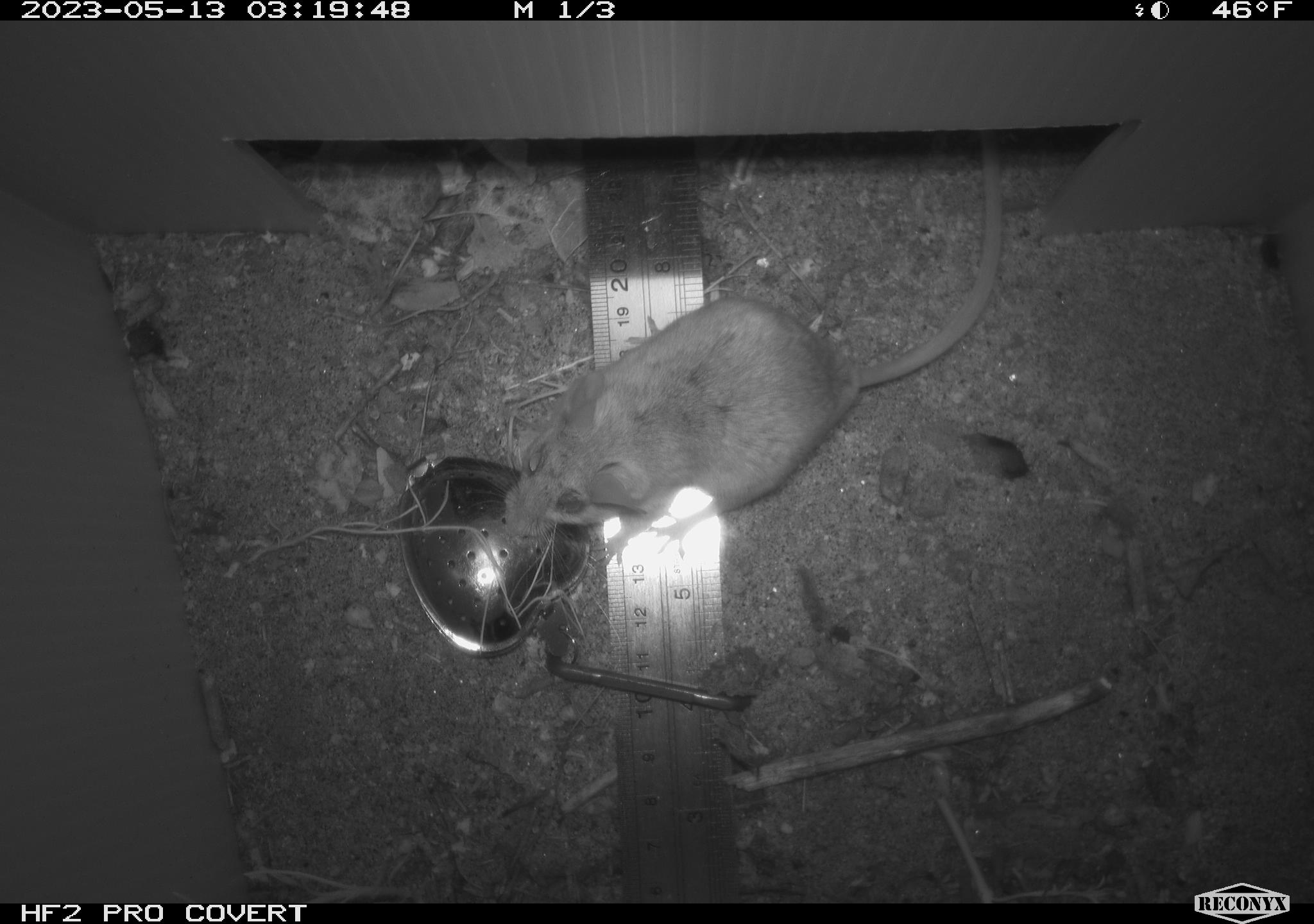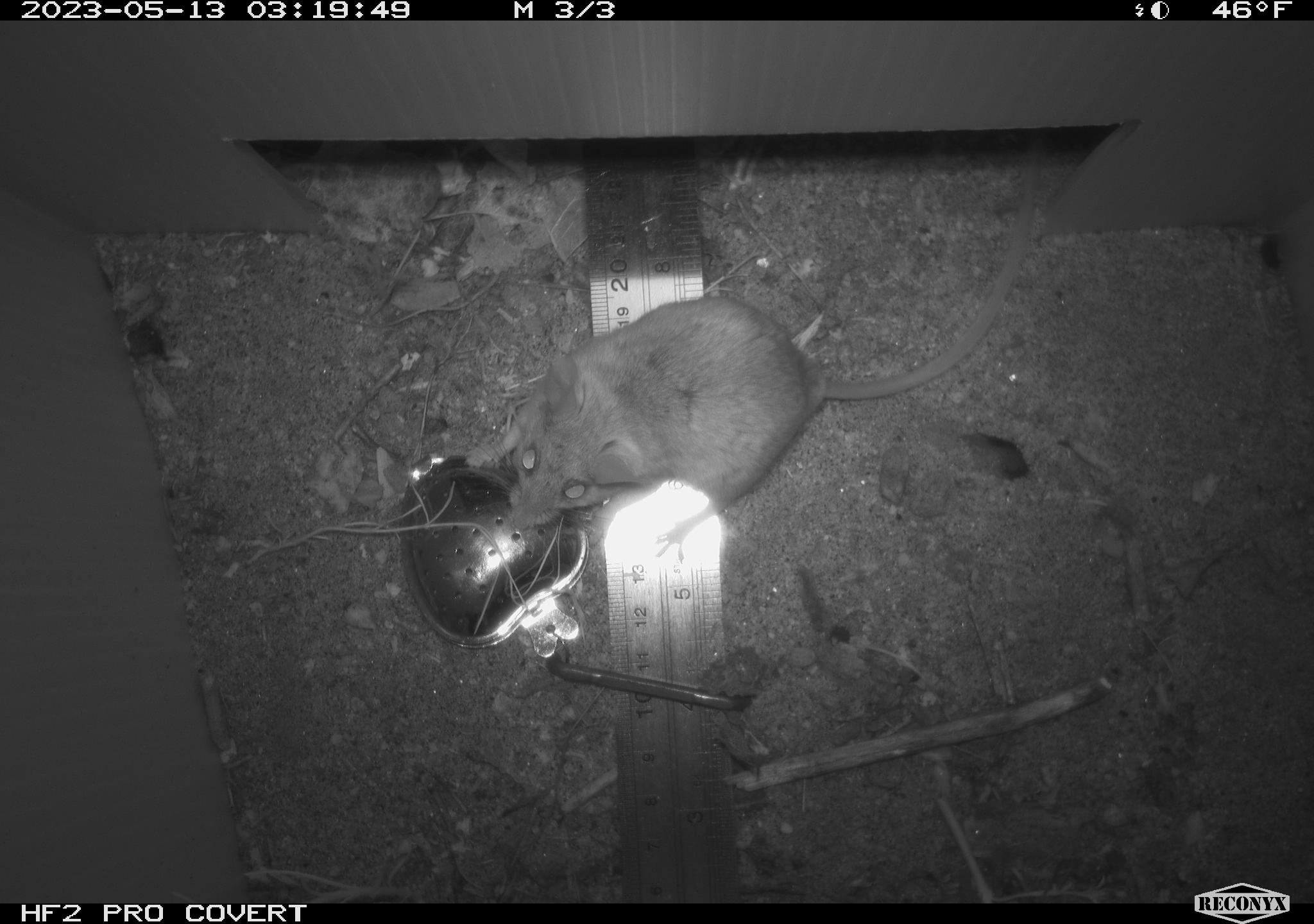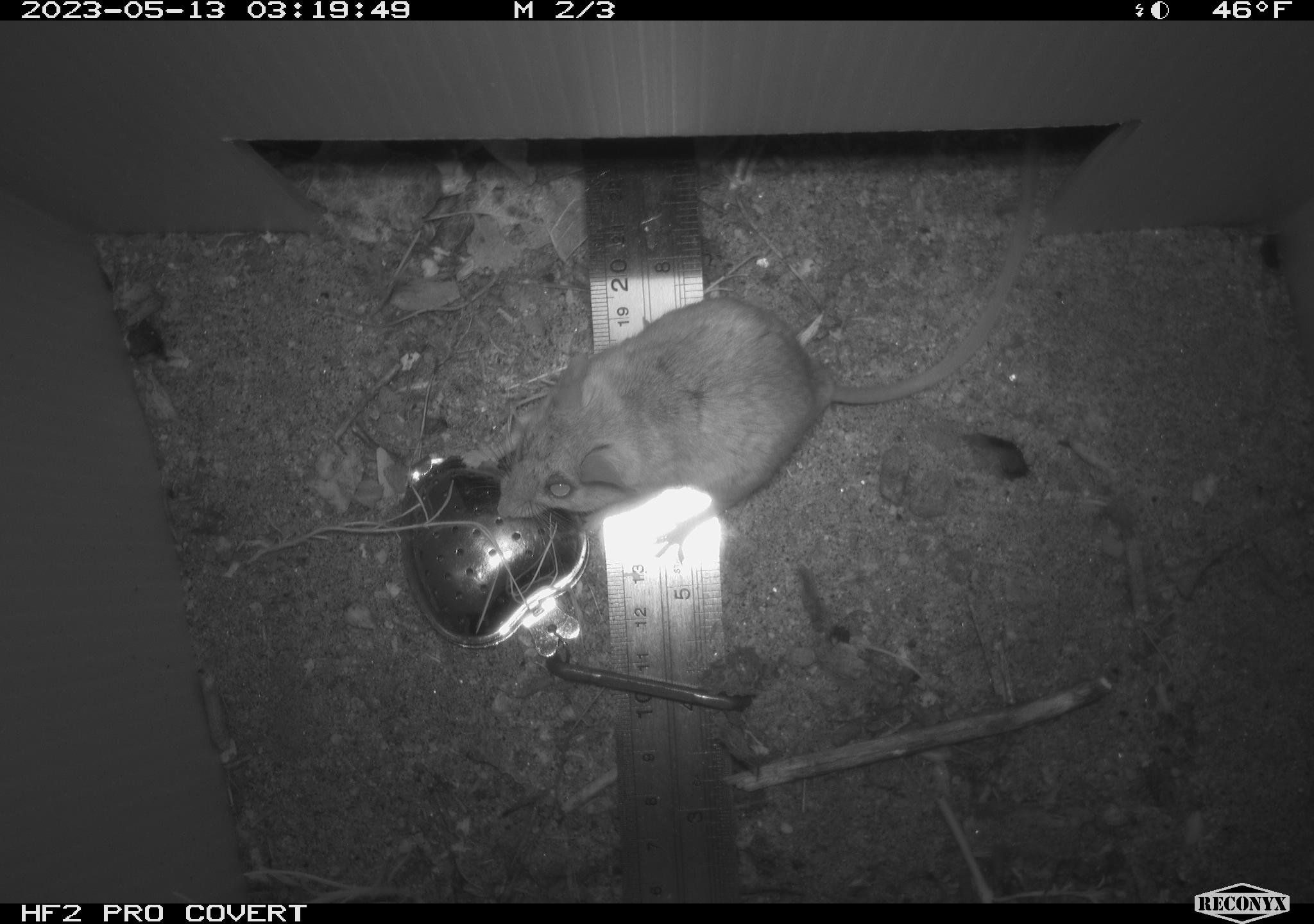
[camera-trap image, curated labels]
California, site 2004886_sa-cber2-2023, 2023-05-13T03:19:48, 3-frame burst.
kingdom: Animalia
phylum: Chordata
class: Mammalia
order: Rodentia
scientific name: Rodentia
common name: mouse species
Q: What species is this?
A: Mouse species (Rodentia).